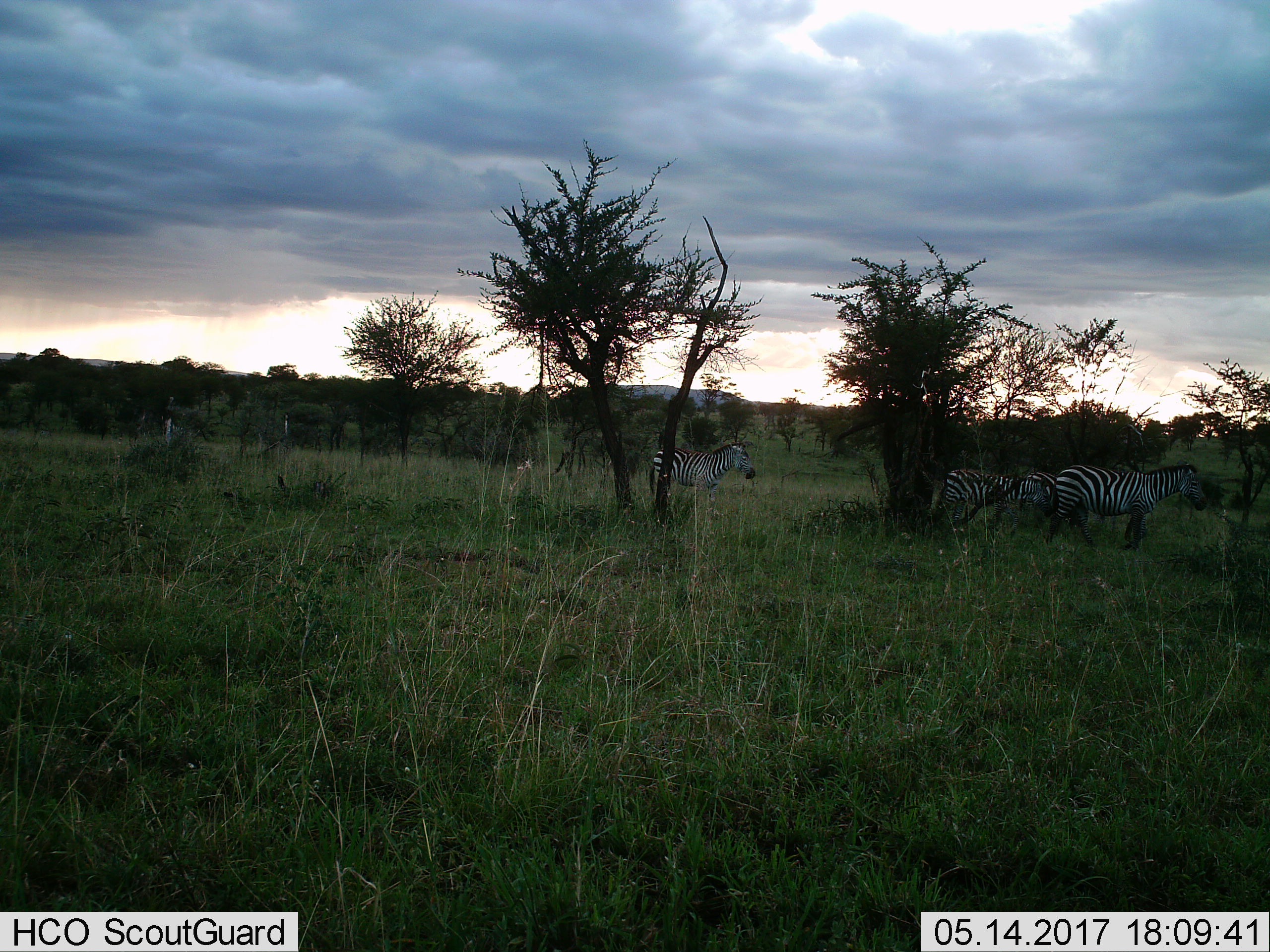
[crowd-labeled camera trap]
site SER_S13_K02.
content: unidentified animal